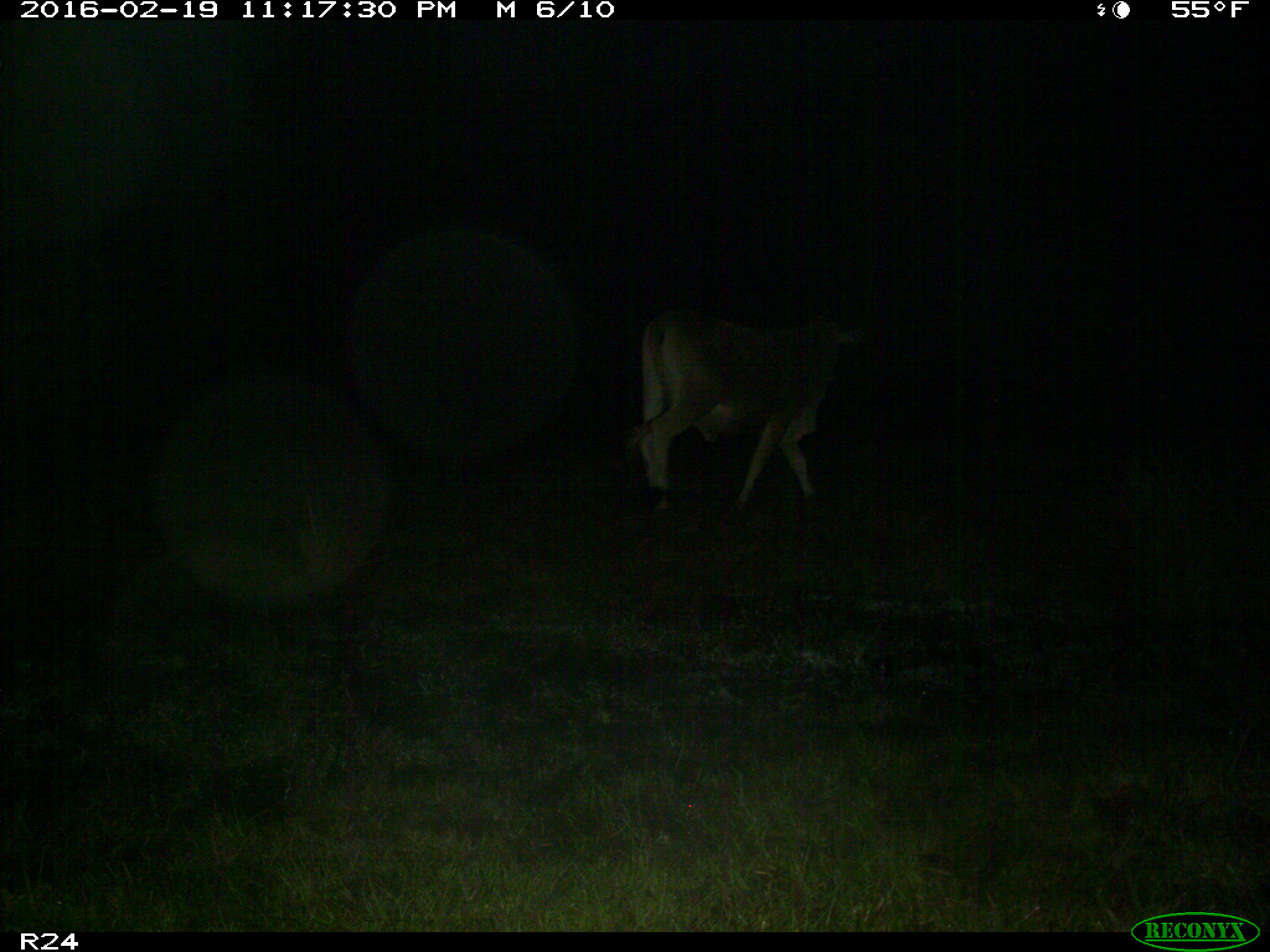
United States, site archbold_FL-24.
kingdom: Animalia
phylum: Chordata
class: Mammalia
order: Artiodactyla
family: Bovidae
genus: Bos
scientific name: Bos taurus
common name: domestic cow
Bos taurus (domestic cow).